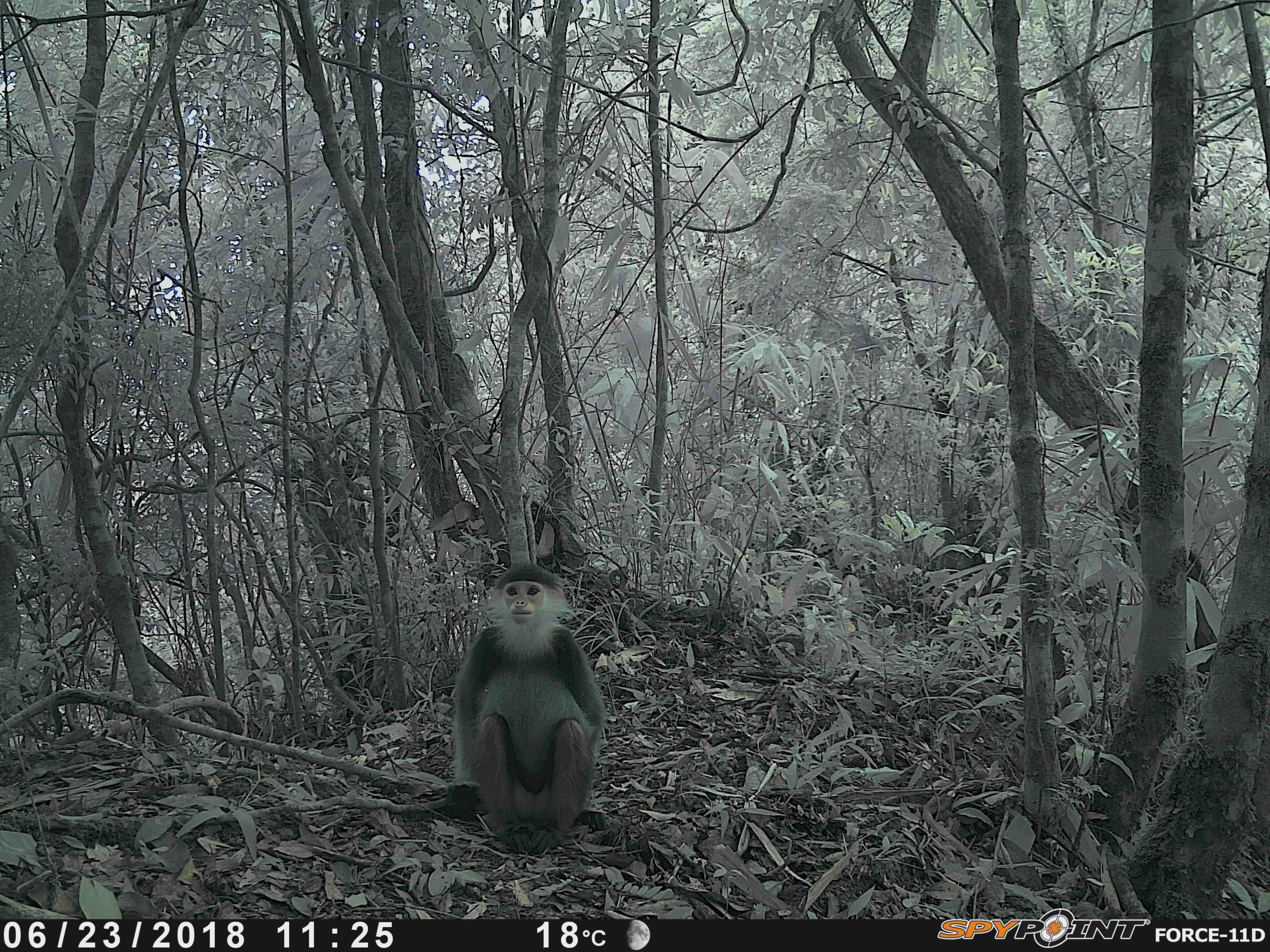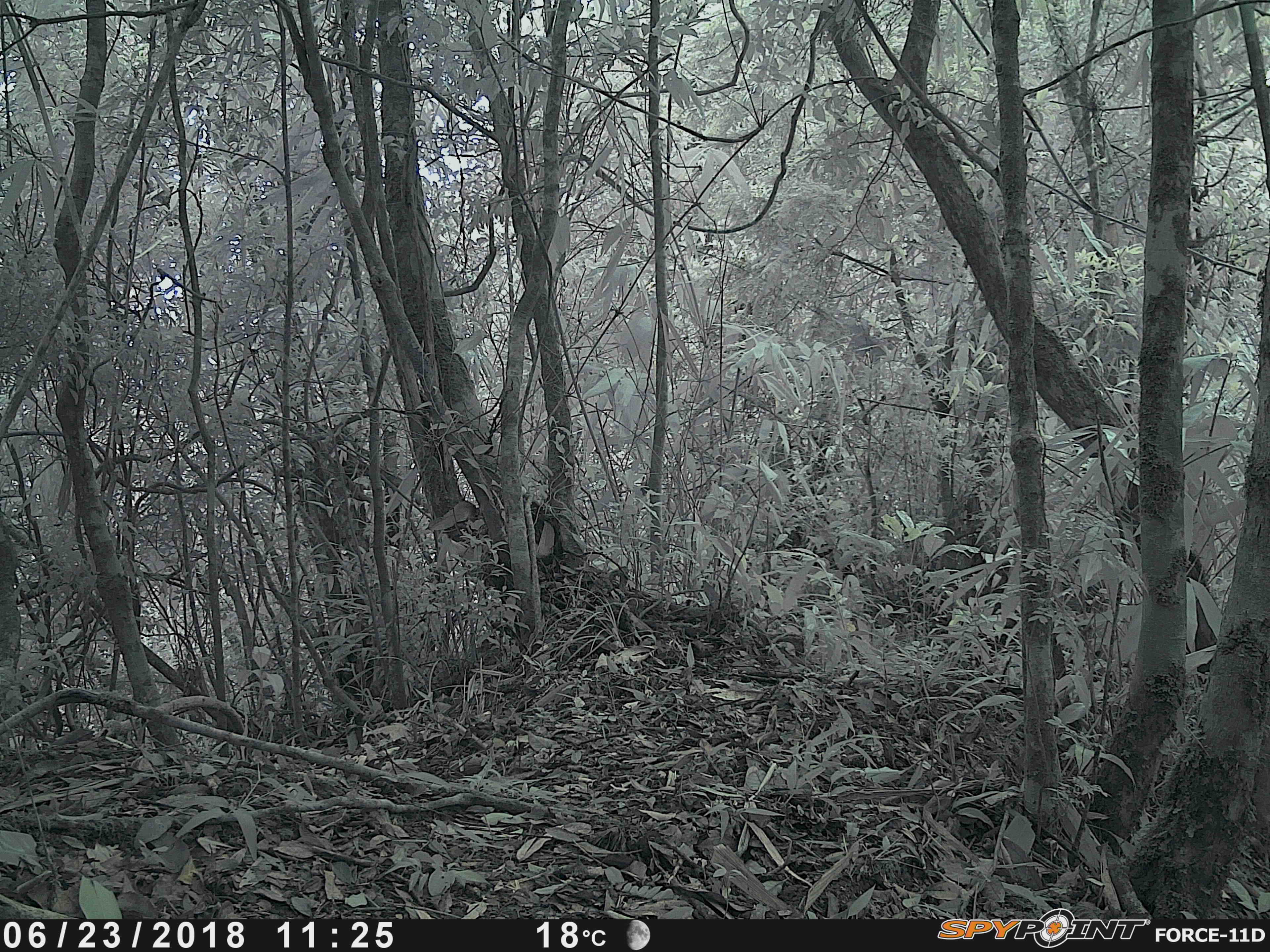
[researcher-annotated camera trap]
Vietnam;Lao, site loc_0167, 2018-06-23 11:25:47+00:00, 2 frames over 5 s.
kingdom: Animalia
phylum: Chordata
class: Mammalia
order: Primates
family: Cercopithecidae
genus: Pygathrix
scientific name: Pygathrix nemaeus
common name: red-shanked douc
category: red shanked douc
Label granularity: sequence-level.